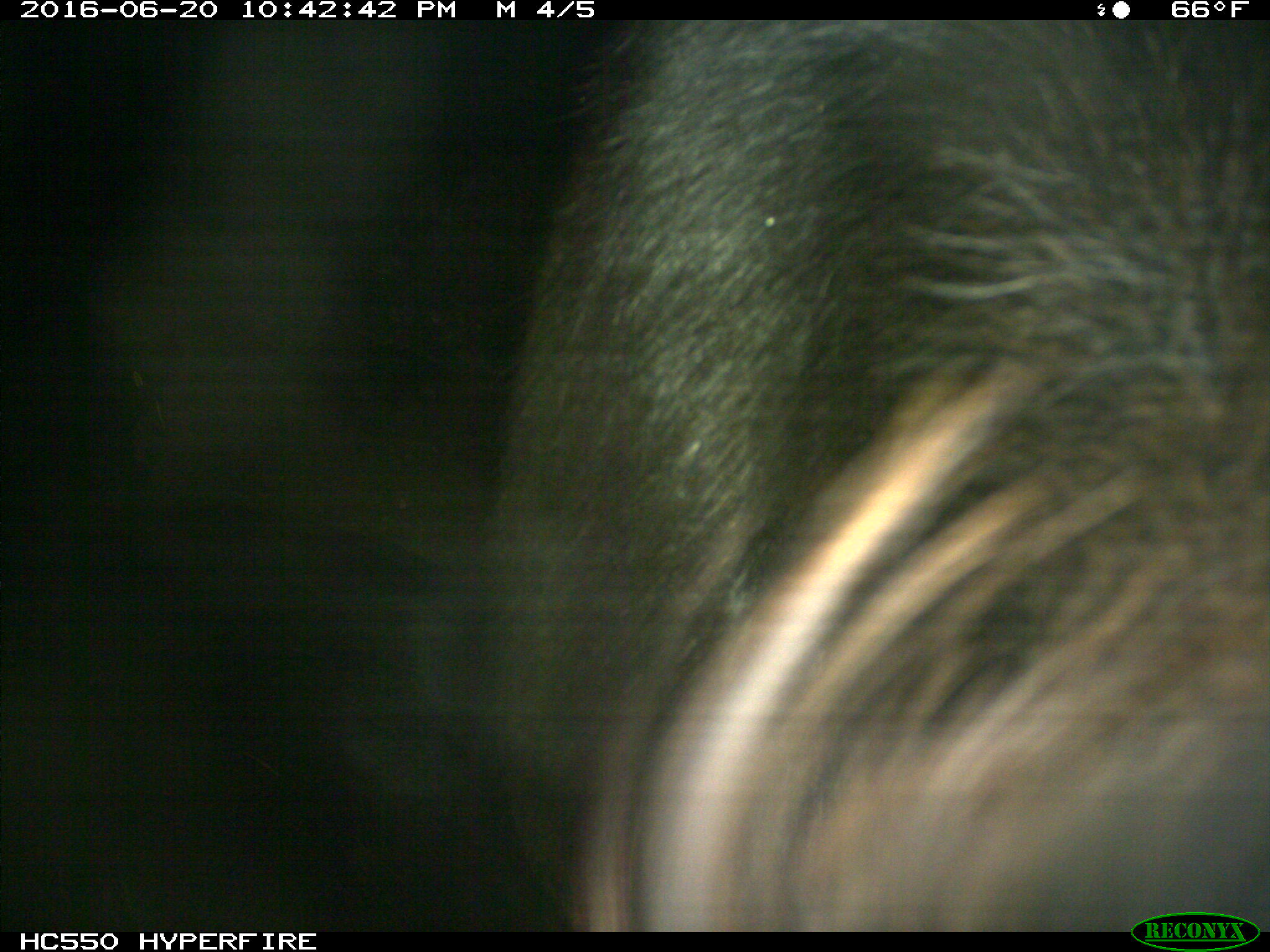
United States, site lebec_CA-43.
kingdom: Animalia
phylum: Chordata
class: Mammalia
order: Artiodactyla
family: Bovidae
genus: Bos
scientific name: Bos taurus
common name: domestic cow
Bos taurus (domestic cow).